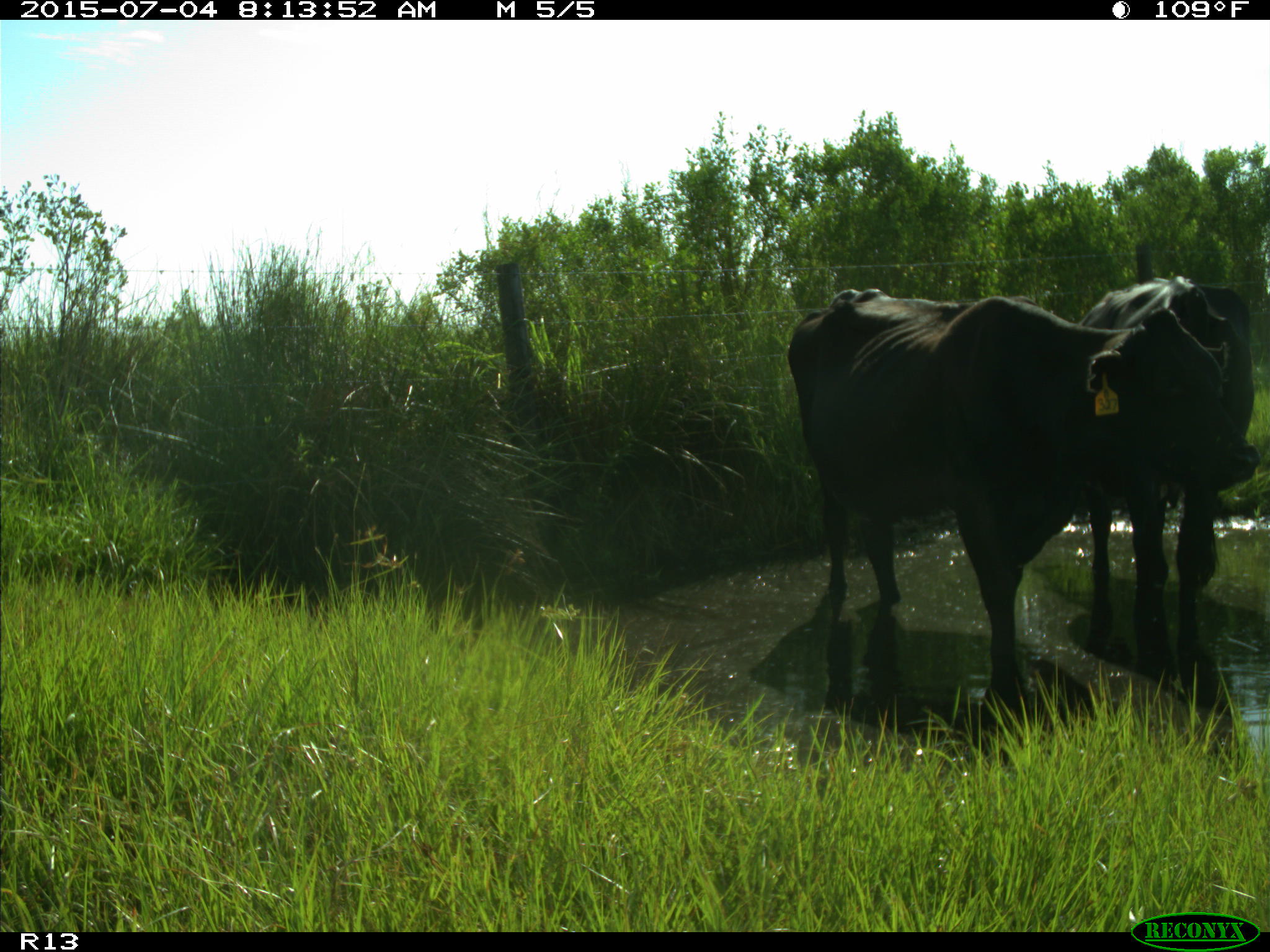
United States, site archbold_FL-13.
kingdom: Animalia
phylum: Chordata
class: Mammalia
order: Artiodactyla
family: Bovidae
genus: Bos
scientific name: Bos taurus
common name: domestic cow